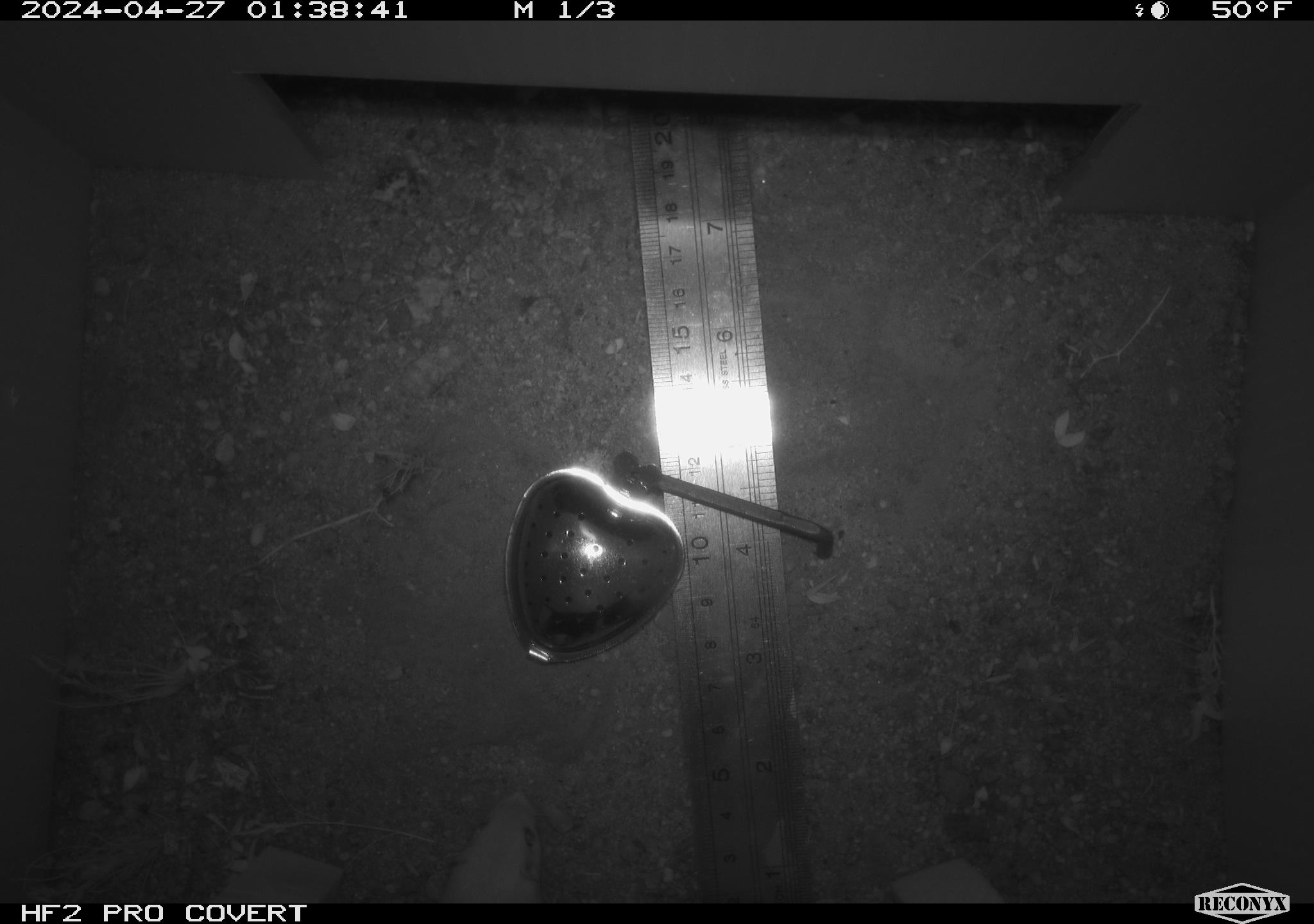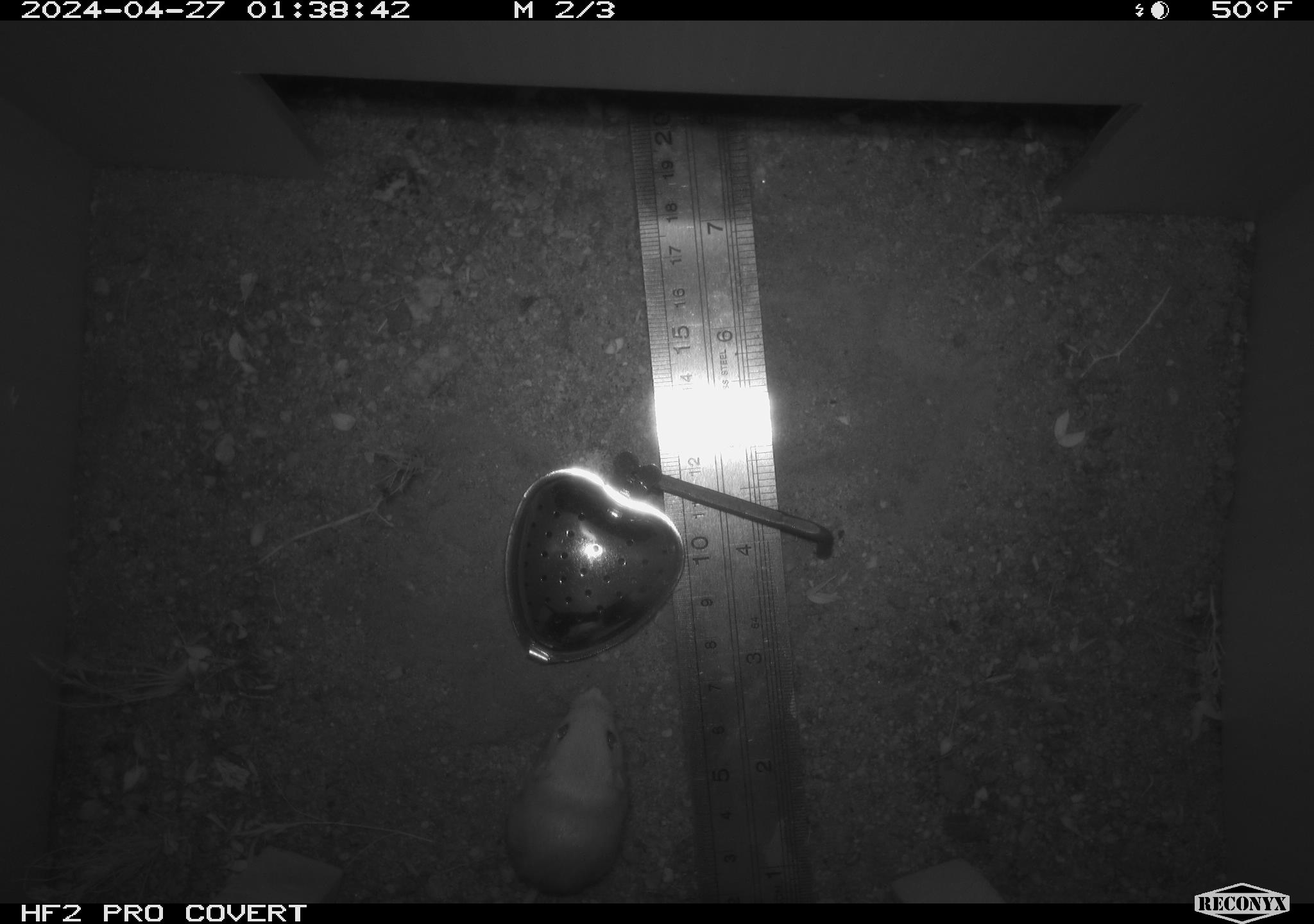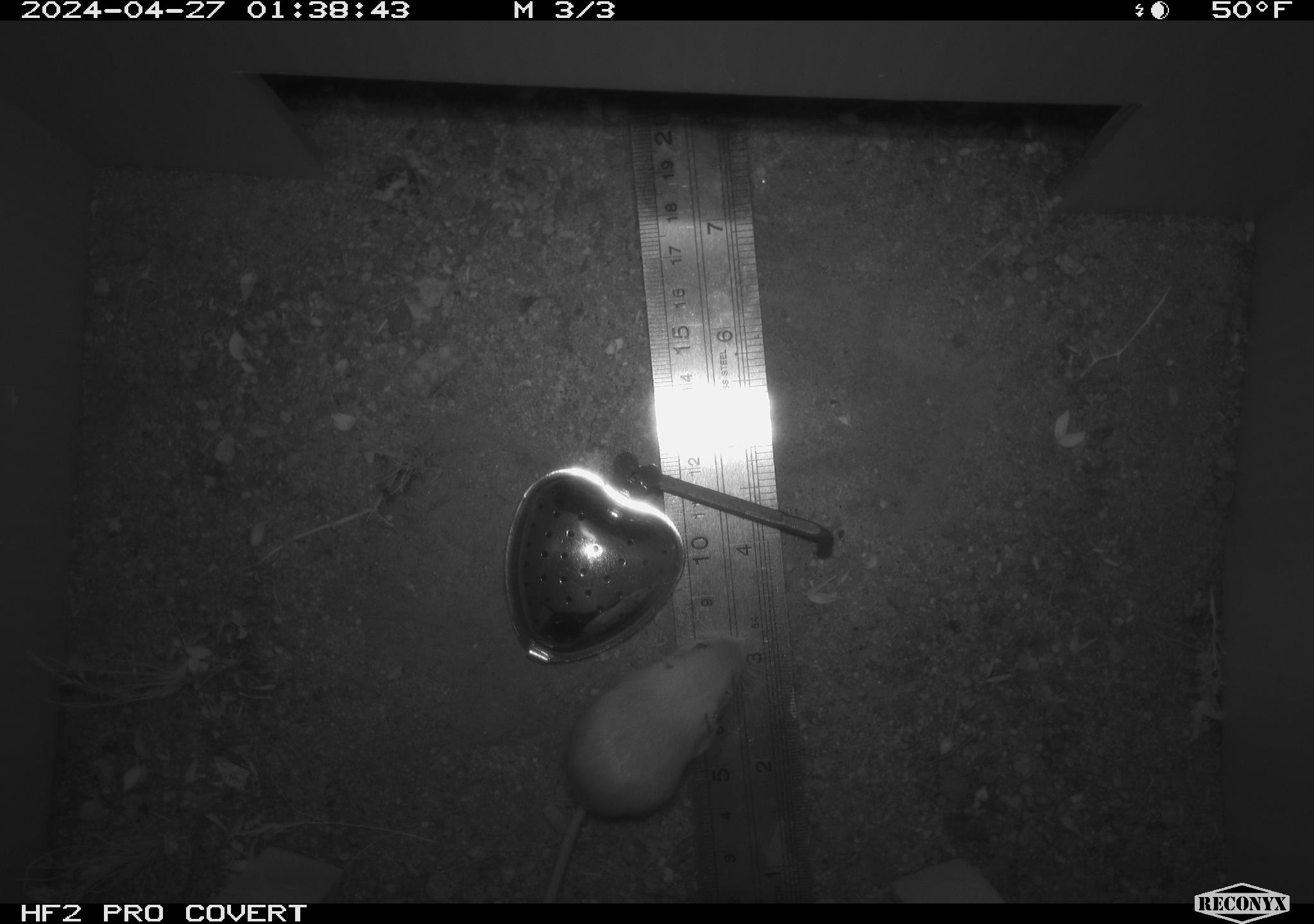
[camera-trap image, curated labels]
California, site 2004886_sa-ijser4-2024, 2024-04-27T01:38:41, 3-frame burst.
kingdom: Animalia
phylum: Chordata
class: Mammalia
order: Rodentia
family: Heteromyidae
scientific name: Heteromyidae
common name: kangaroo rats and pocket mice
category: heteromyidae family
Heteromyidae family (kangaroo rats and pocket mice) (Heteromyidae).